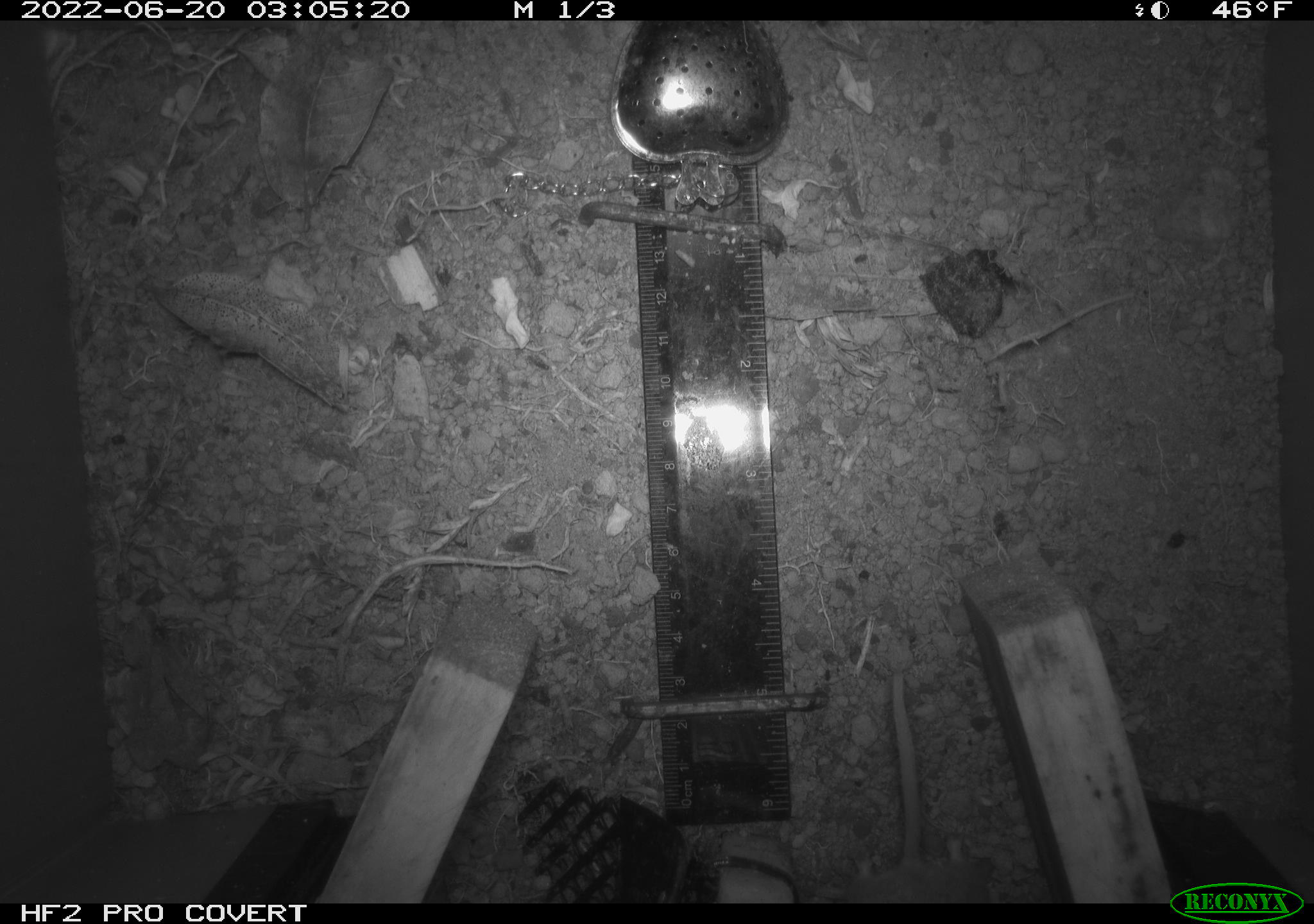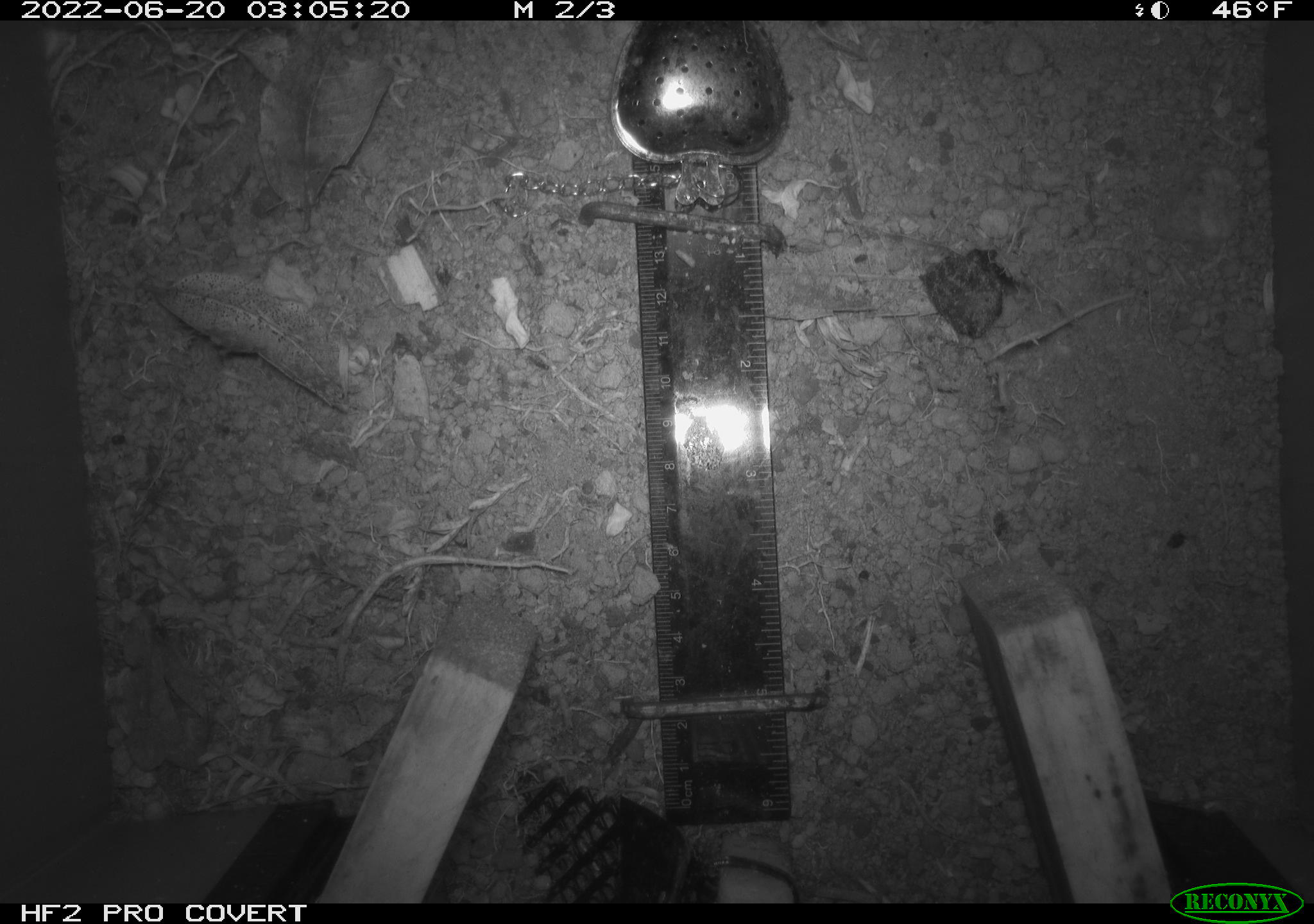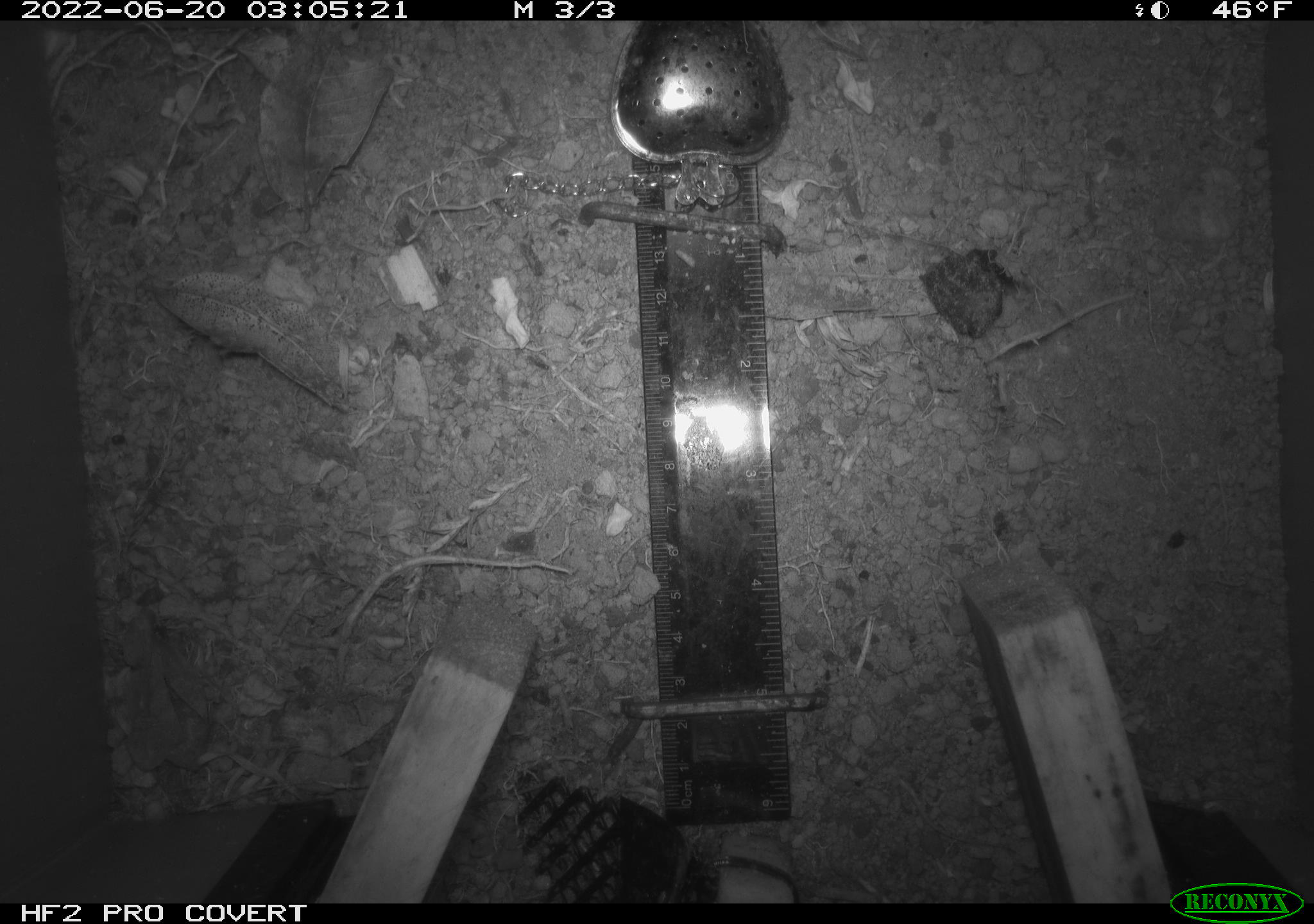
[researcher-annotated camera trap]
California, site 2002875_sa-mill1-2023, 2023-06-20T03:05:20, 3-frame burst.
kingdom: Animalia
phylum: Chordata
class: Mammalia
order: Rodentia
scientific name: Rodentia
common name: mouse species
Mouse species (Rodentia).